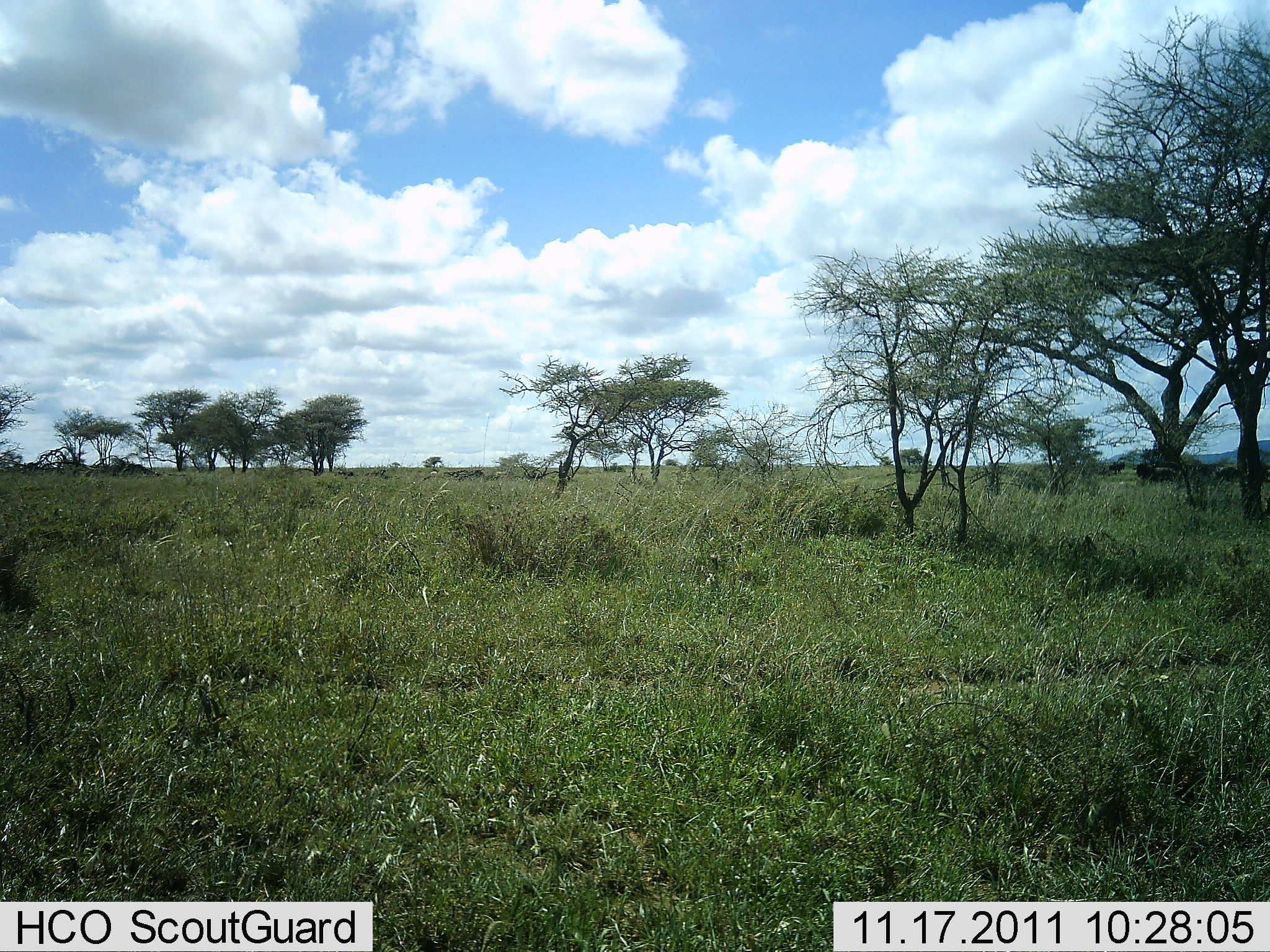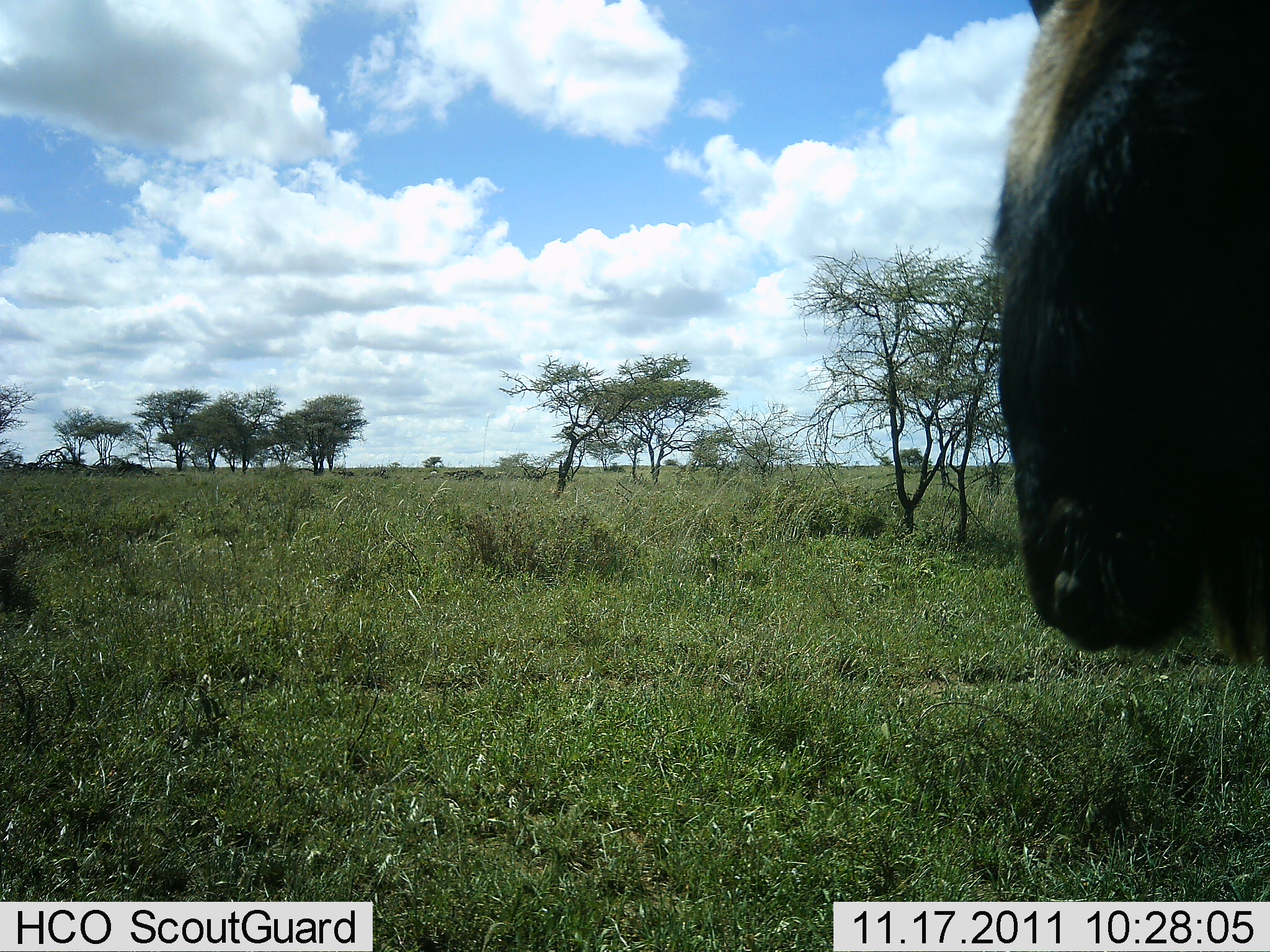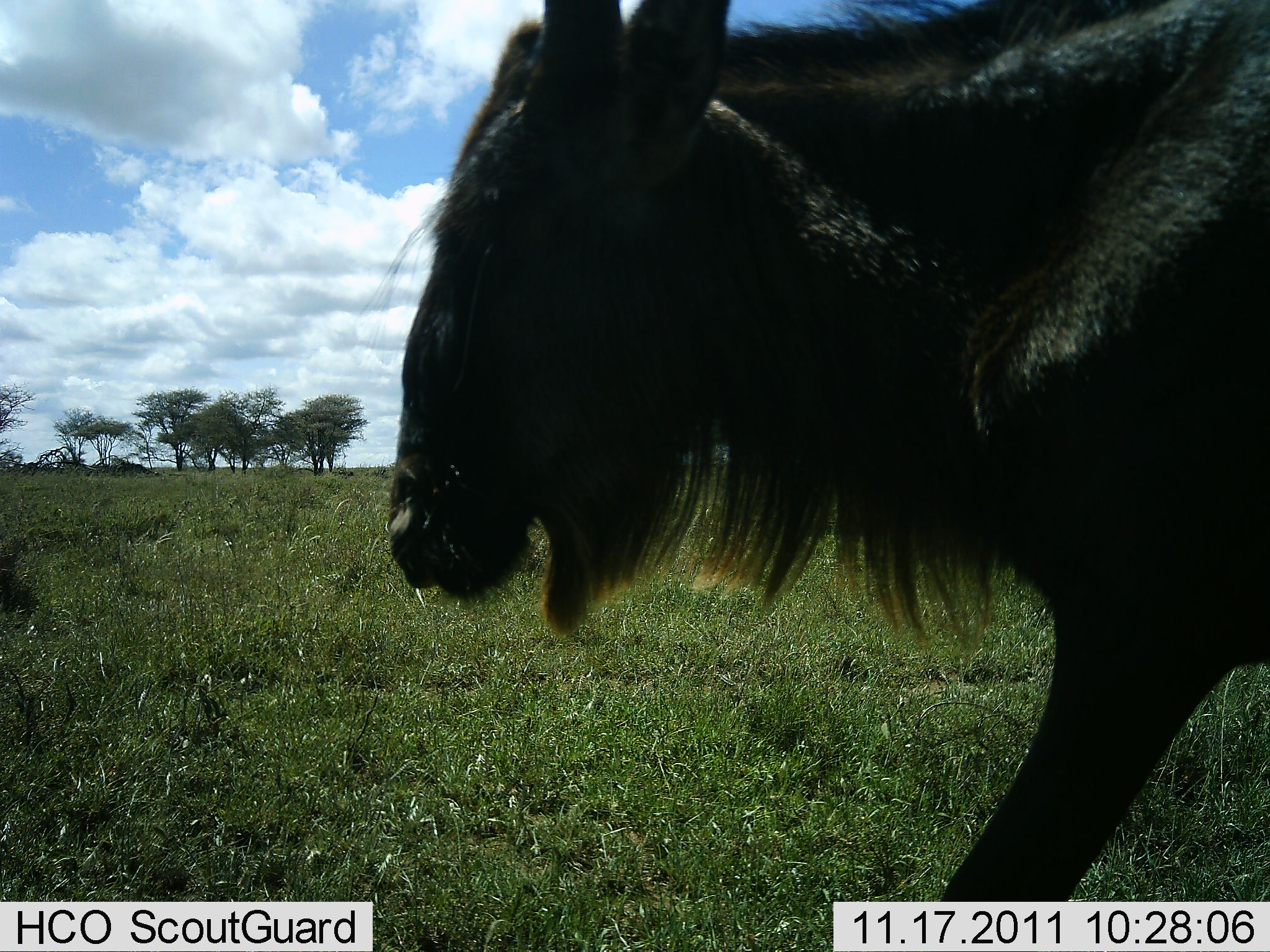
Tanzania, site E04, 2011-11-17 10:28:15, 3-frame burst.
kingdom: Animalia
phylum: Chordata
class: Mammalia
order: Artiodactyla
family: Bovidae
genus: Connochaetes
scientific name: Connochaetes taurinus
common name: blue wildebeest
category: wildebeest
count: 1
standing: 14%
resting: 0%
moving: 100%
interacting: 0%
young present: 0%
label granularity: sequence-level